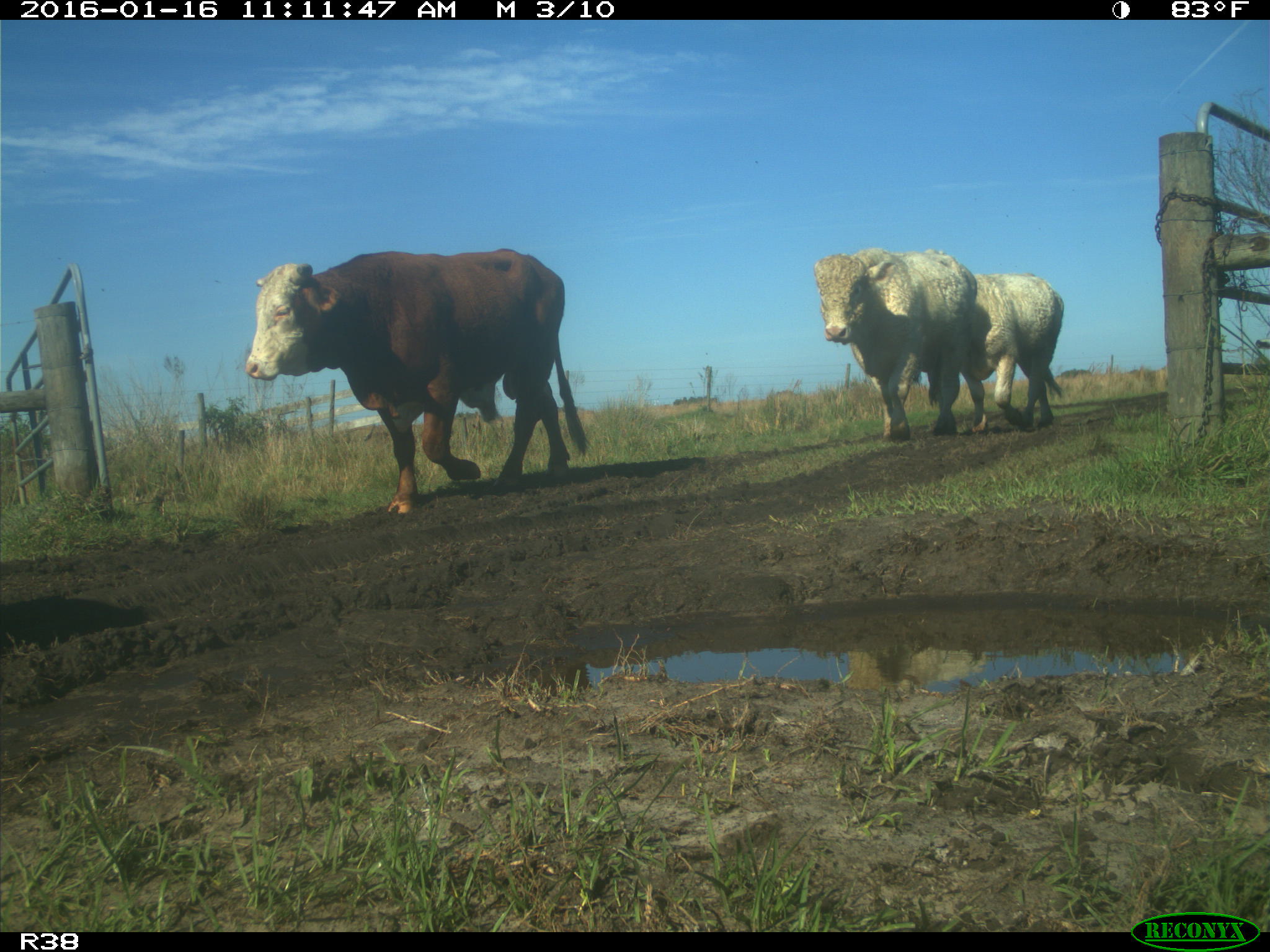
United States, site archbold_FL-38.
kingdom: Animalia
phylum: Chordata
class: Mammalia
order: Artiodactyla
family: Bovidae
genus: Bos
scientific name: Bos taurus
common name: domestic cow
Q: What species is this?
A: Bos taurus (domestic cow).